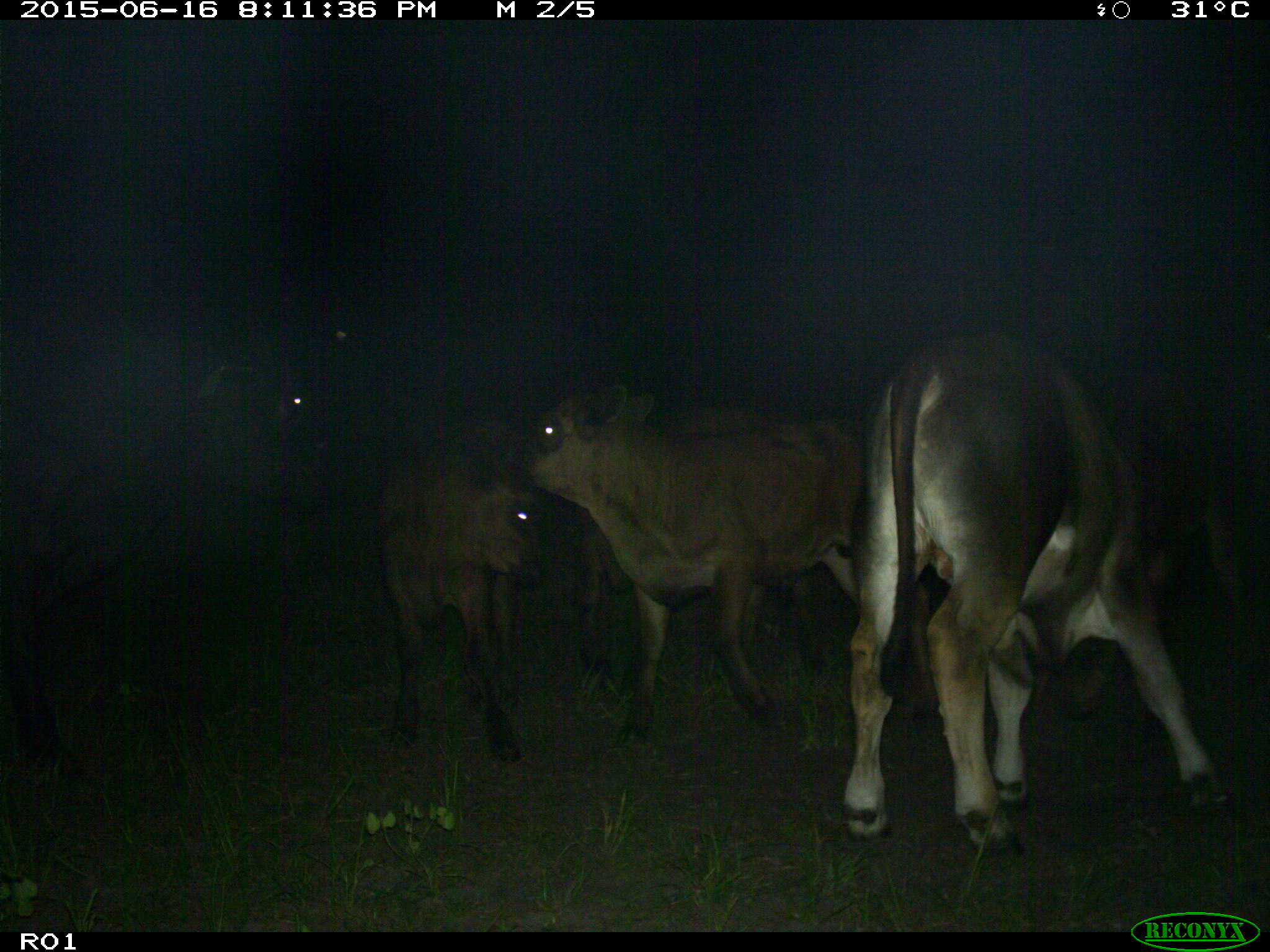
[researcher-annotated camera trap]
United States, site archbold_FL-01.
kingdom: Animalia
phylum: Chordata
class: Mammalia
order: Artiodactyla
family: Bovidae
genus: Bos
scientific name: Bos taurus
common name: domestic cow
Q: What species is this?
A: Bos taurus (domestic cow).